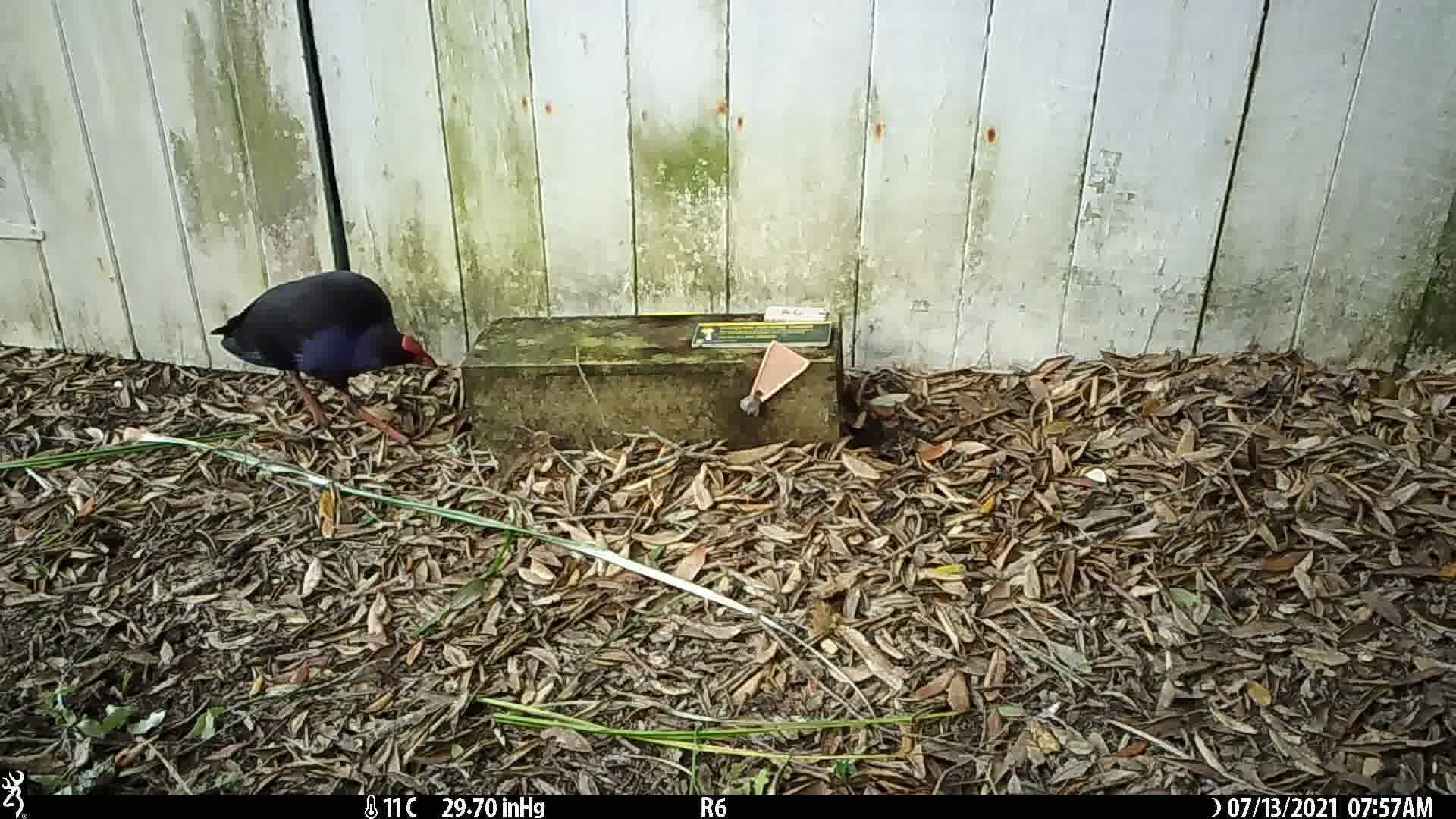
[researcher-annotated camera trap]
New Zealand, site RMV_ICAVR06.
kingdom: Animalia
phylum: Chordata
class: Aves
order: Gruiformes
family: Rallidae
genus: Porphyrio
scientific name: Porphyrio melanotus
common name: australasian swamphen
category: pukeko